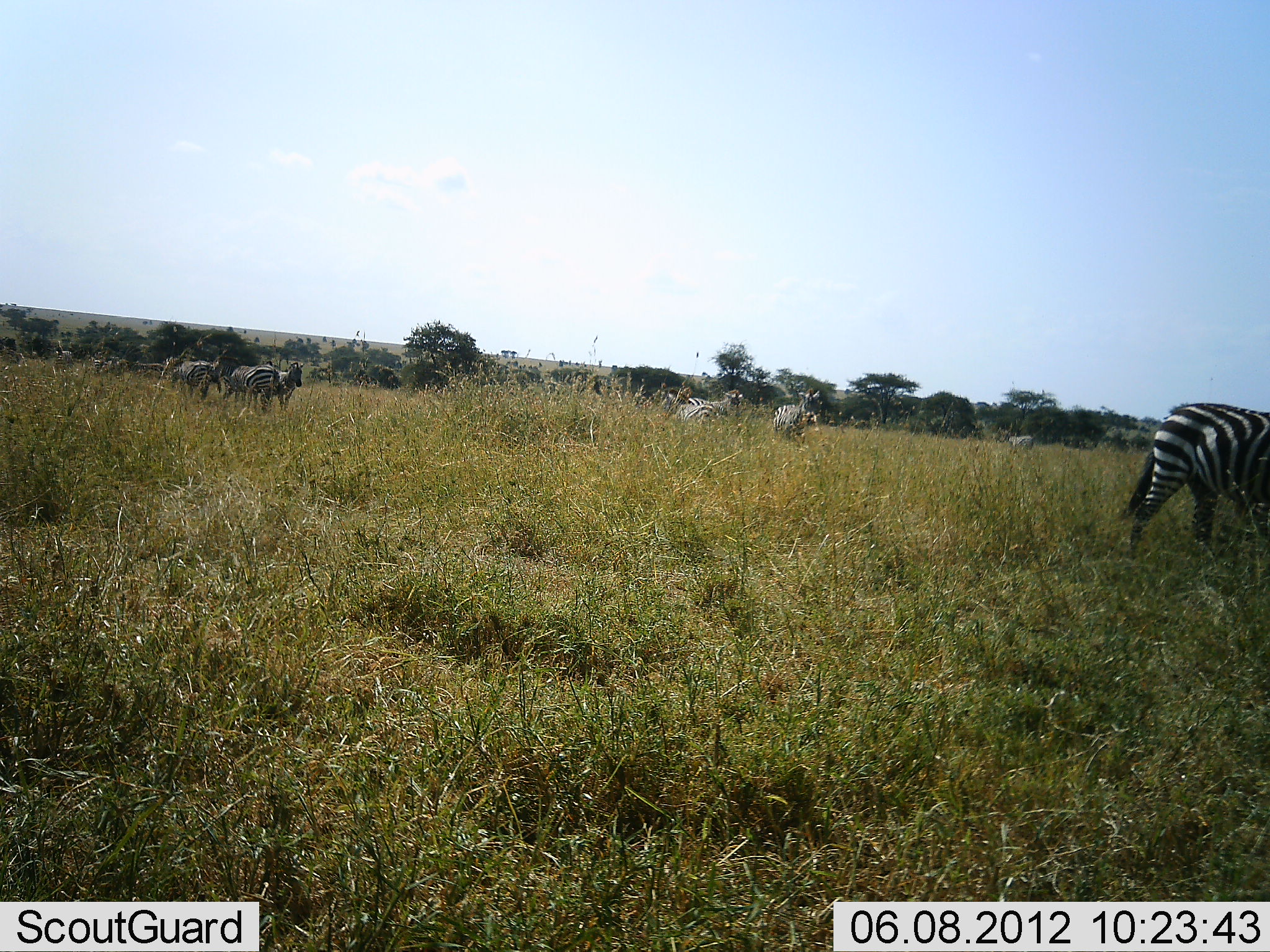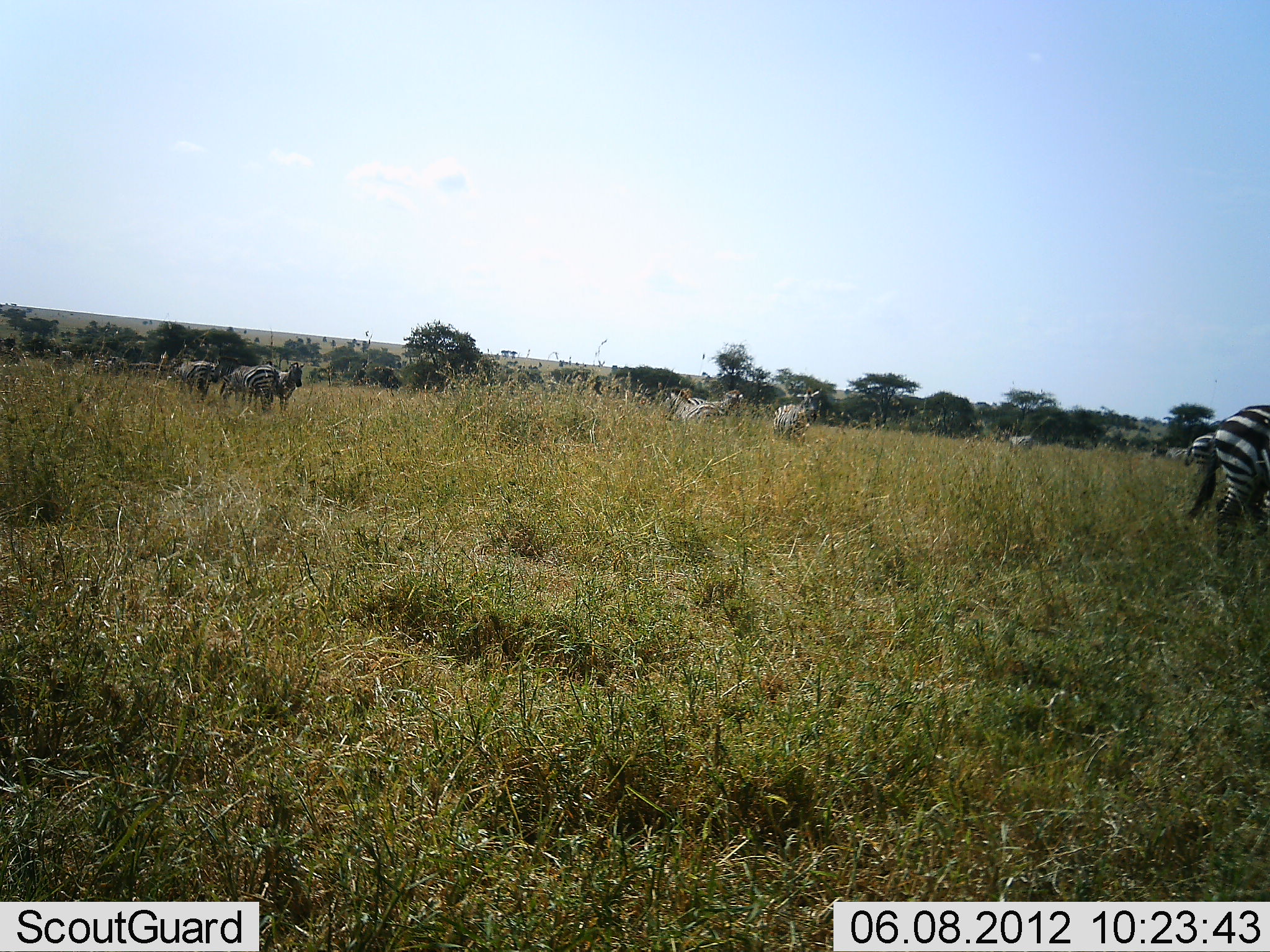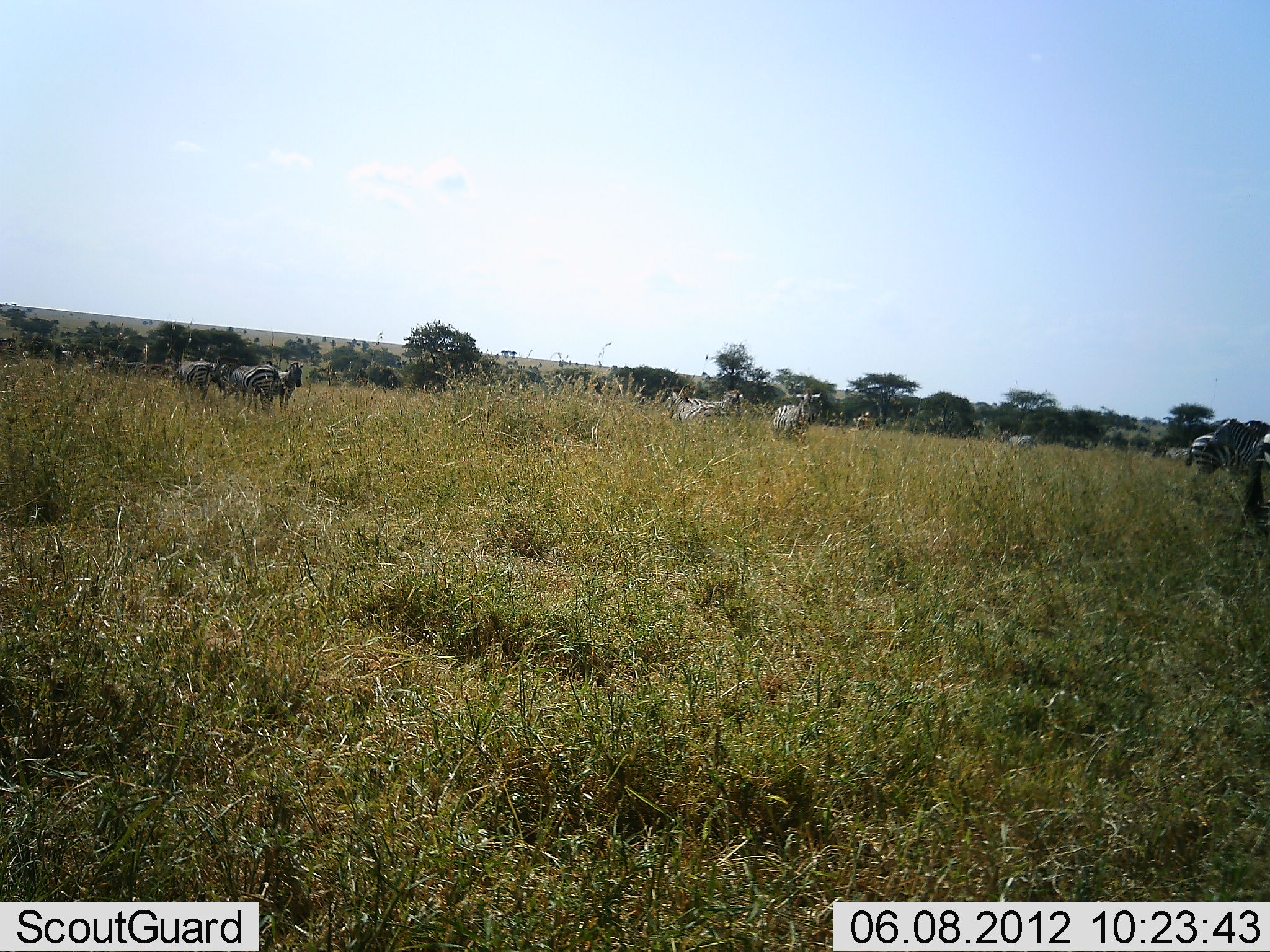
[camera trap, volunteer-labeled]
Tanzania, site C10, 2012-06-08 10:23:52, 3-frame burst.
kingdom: Animalia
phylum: Chordata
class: Mammalia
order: Perissodactyla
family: Equidae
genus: Equus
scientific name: Equus quagga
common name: plains zebra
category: zebra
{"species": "zebra (plains zebra) (Equus quagga)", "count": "10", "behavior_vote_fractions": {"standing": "91%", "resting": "0%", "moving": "64%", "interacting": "0%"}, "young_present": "0%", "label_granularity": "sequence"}